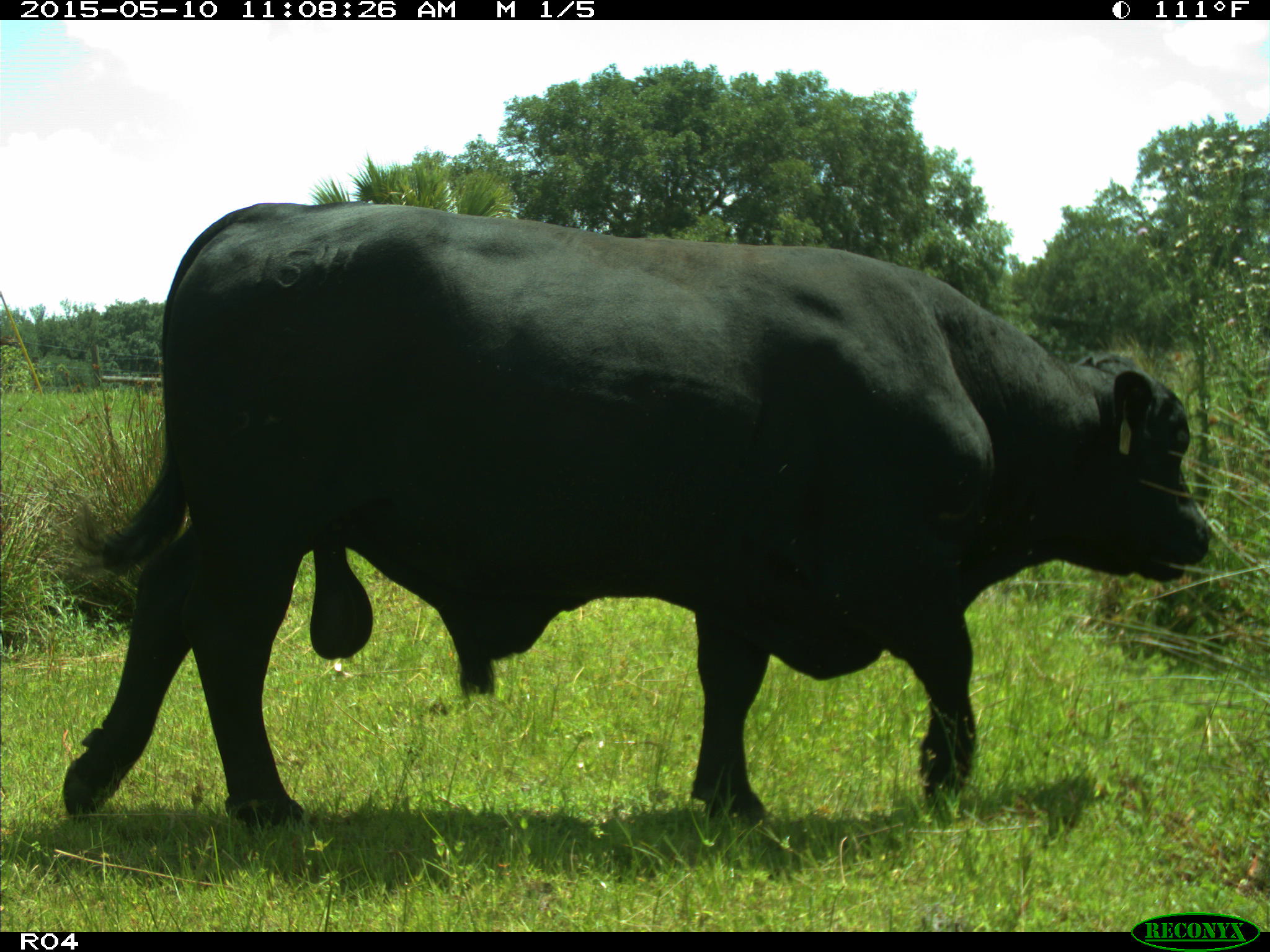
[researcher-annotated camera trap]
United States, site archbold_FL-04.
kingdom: Animalia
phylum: Chordata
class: Mammalia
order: Artiodactyla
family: Bovidae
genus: Bos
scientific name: Bos taurus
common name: domestic cow